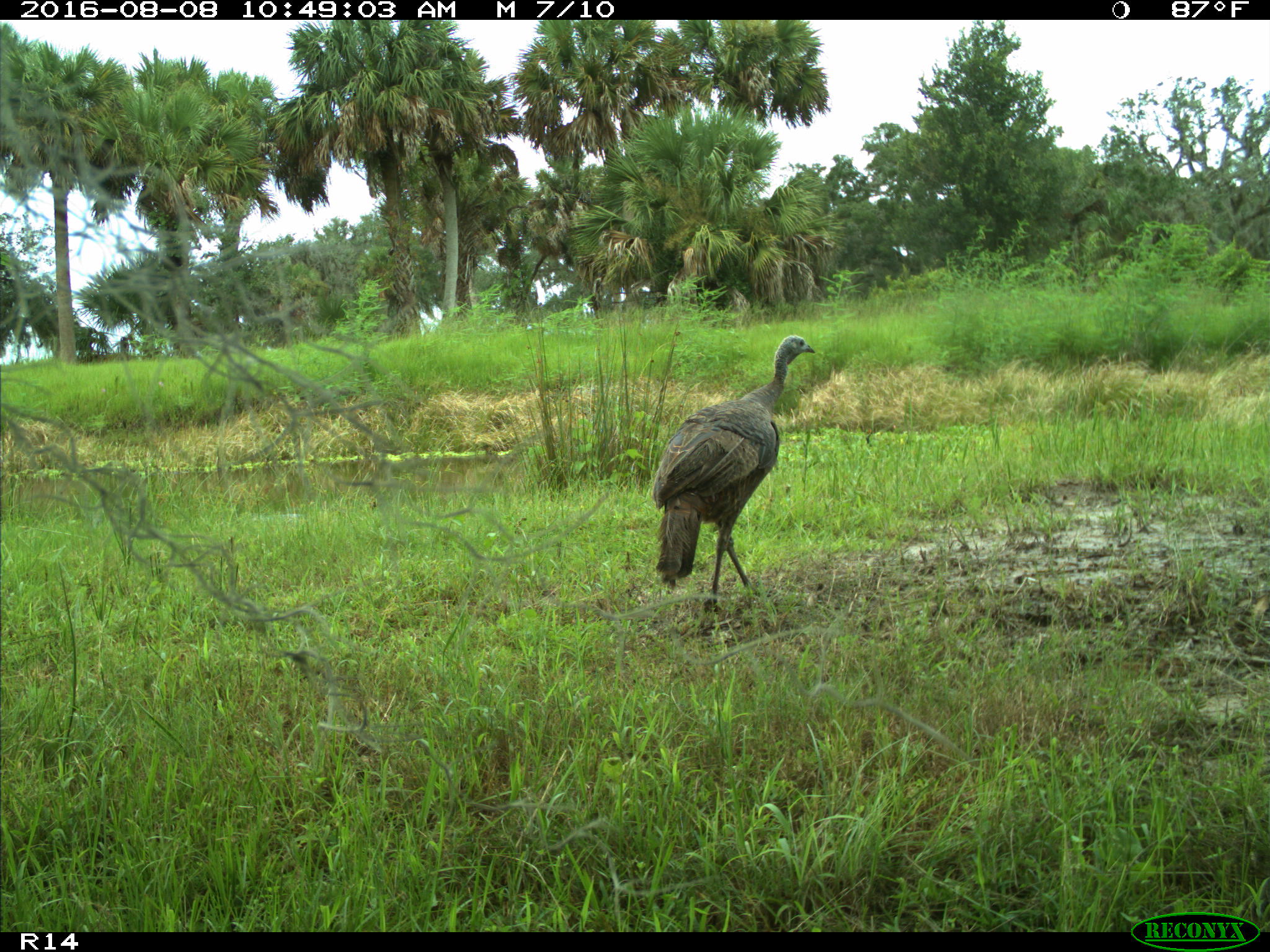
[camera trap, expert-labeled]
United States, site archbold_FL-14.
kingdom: Animalia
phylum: Chordata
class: Aves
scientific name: Aves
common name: birds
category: unidentified bird